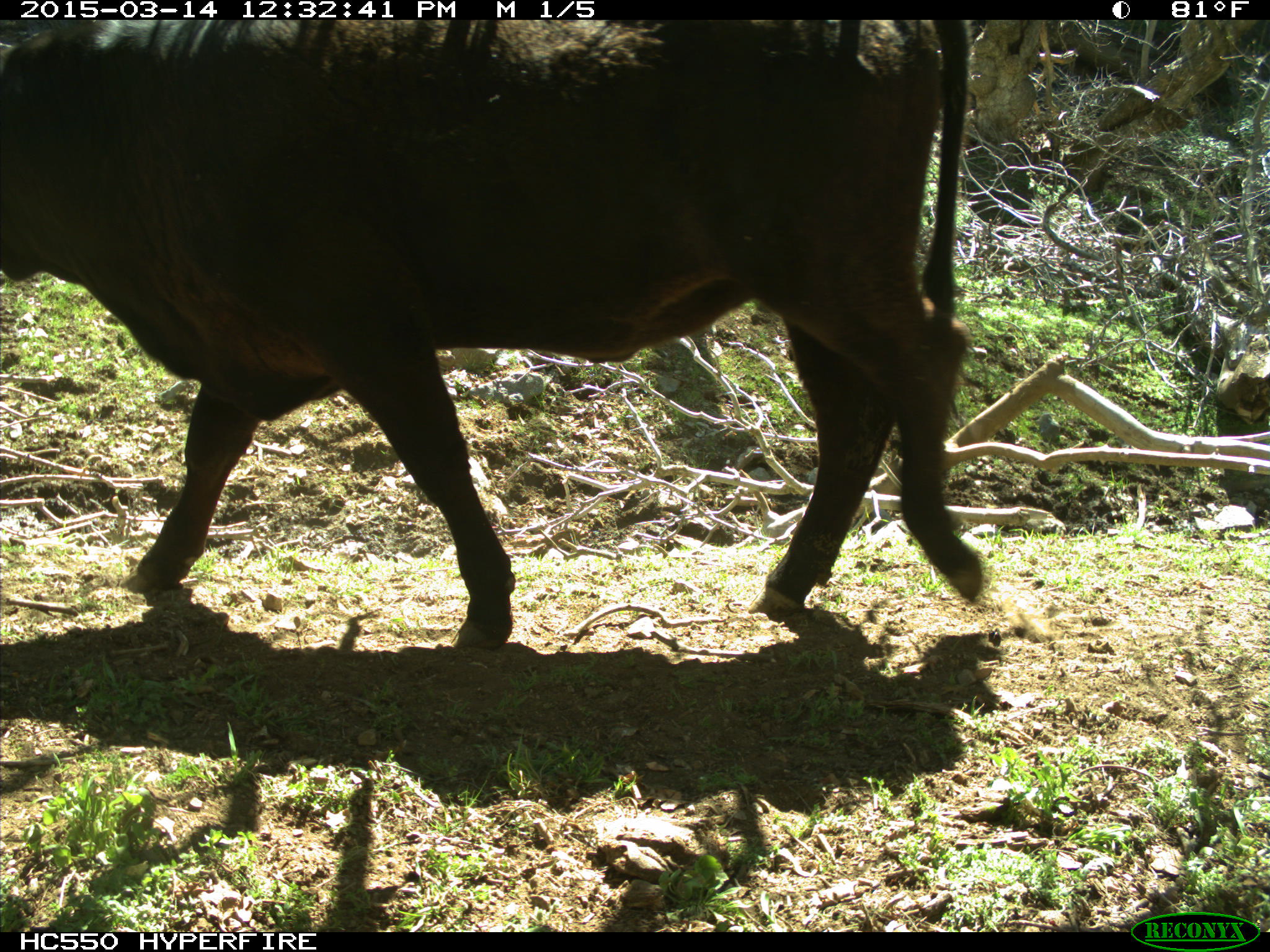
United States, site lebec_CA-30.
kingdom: Animalia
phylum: Chordata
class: Mammalia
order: Artiodactyla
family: Bovidae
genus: Bos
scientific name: Bos taurus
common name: domestic cow